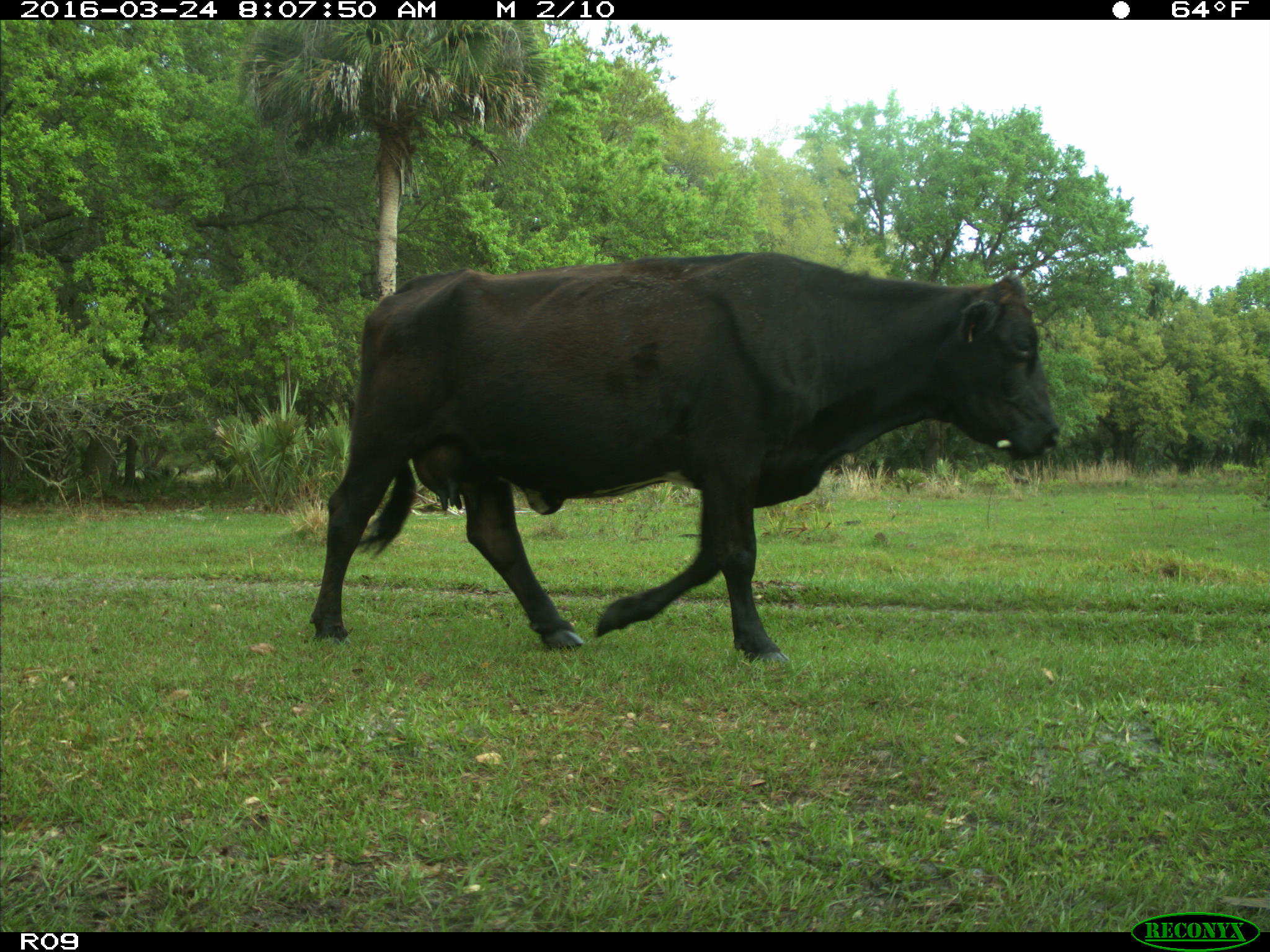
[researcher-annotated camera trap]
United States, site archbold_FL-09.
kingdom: Animalia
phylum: Chordata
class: Mammalia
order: Artiodactyla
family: Bovidae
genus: Bos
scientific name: Bos taurus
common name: domestic cow